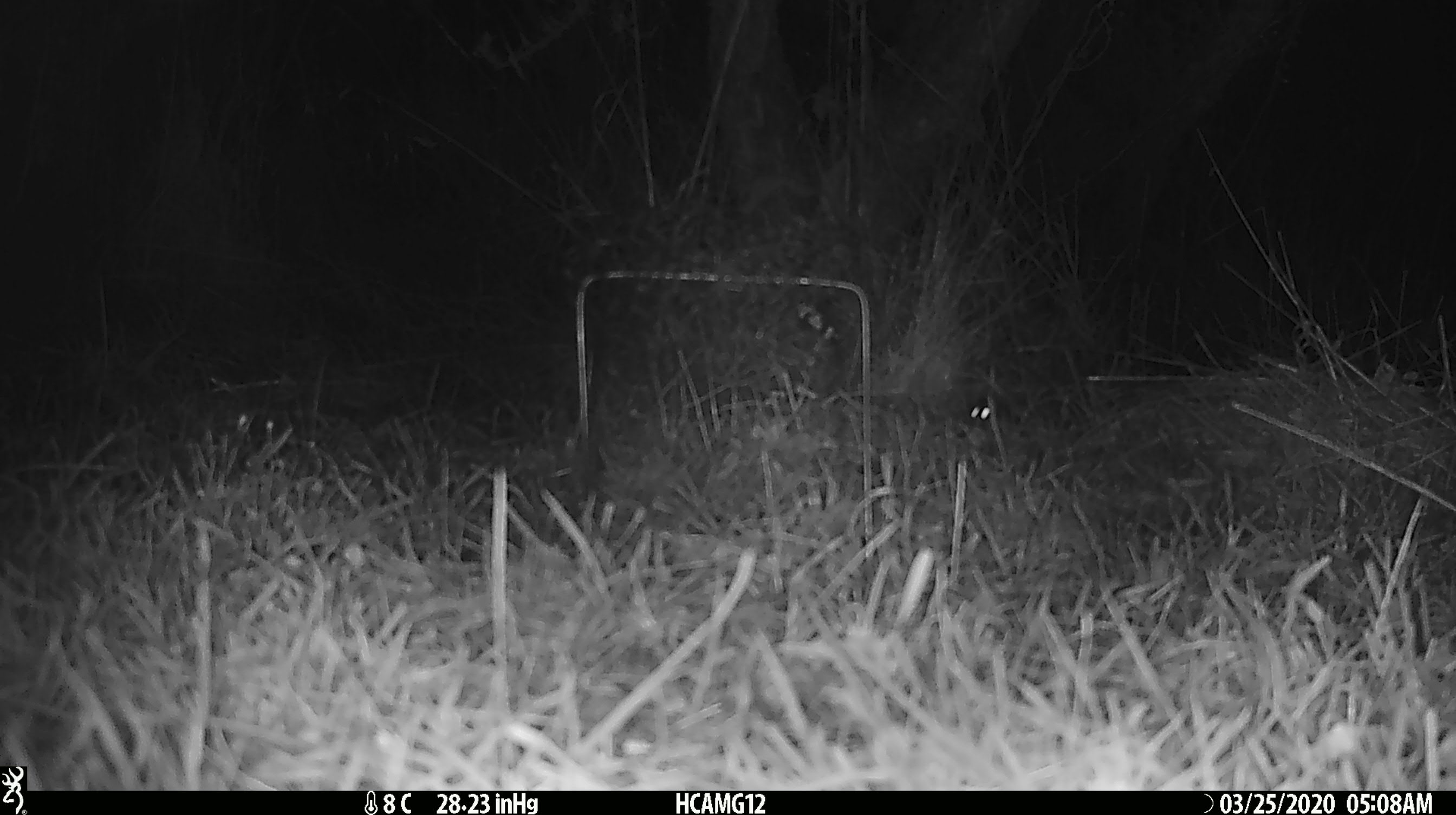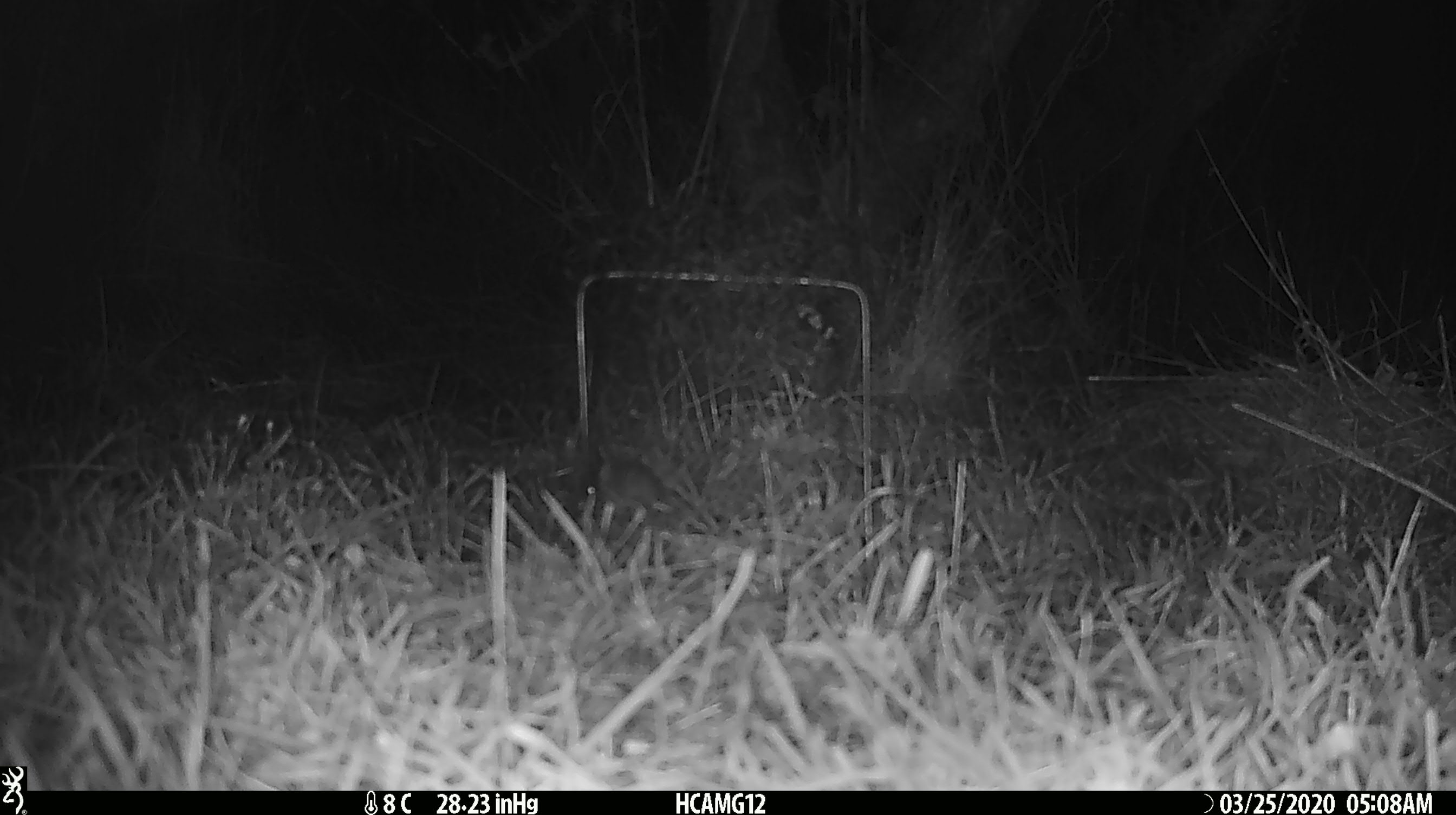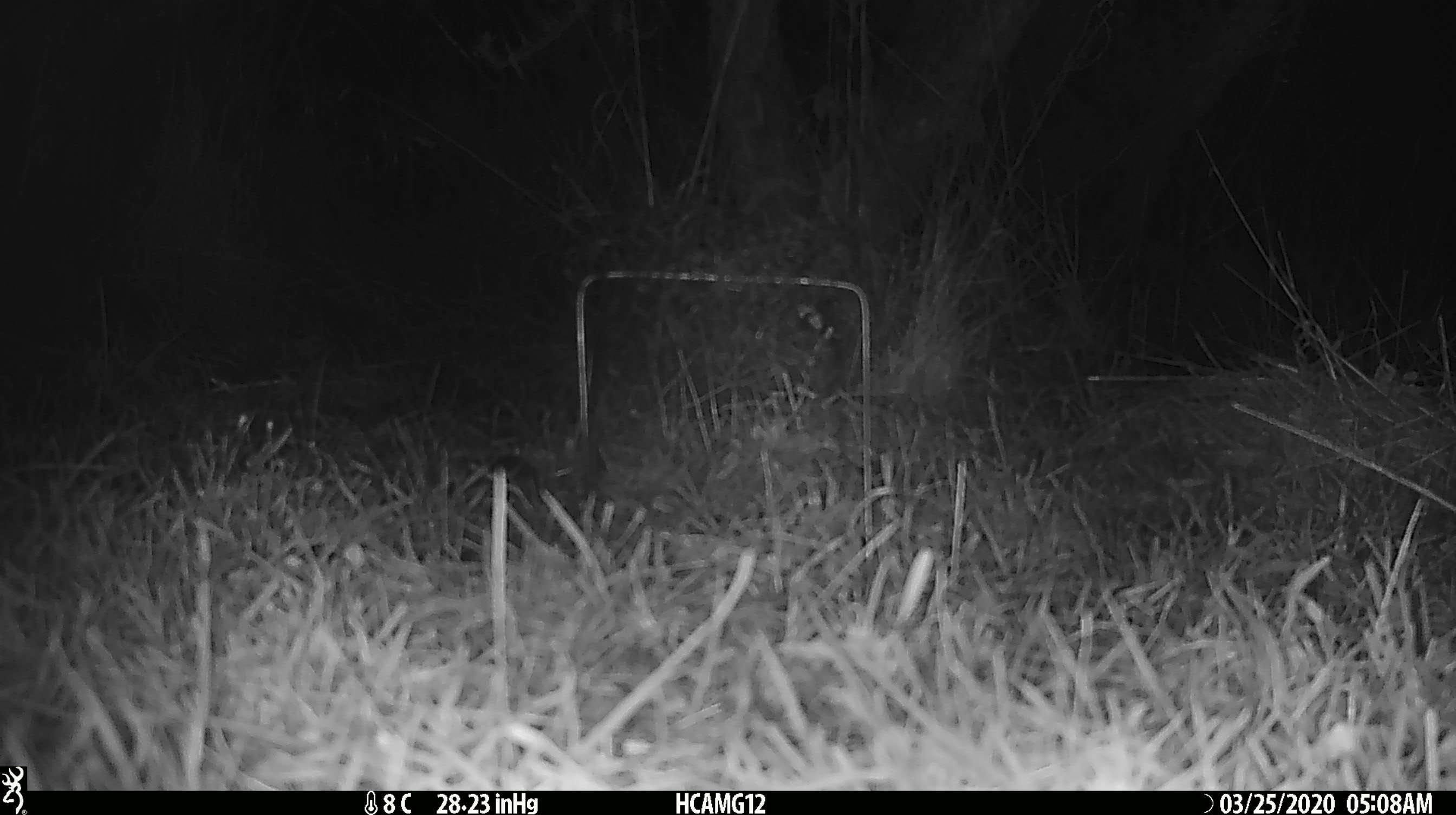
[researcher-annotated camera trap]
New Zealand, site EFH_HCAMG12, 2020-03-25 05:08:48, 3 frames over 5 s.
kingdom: Animalia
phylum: Chordata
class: Mammalia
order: Rodentia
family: Muridae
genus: Mus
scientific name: Mus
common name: mouse